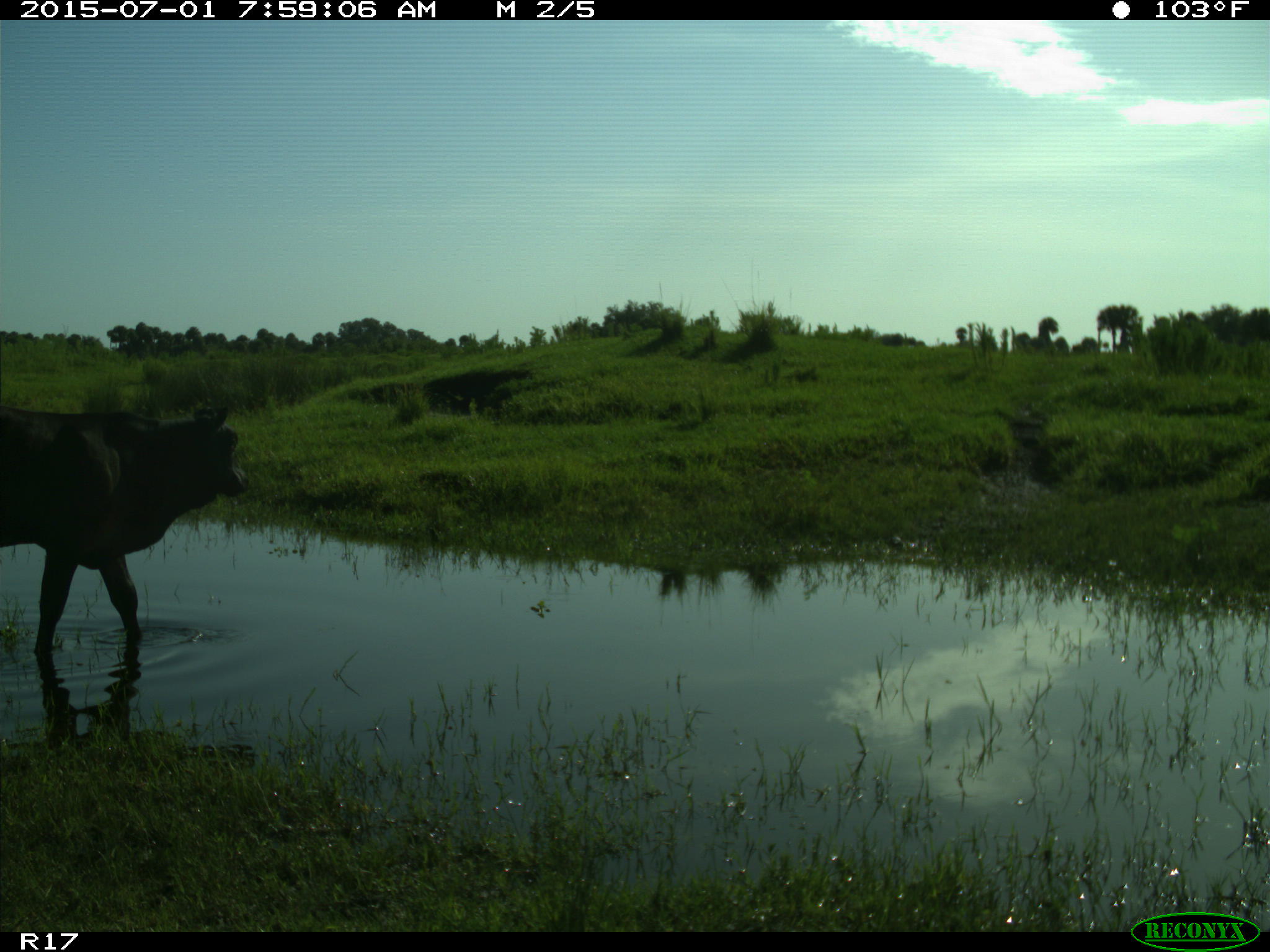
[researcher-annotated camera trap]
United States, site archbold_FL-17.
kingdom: Animalia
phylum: Chordata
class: Mammalia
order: Artiodactyla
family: Bovidae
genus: Bos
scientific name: Bos taurus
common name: domestic cow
Bos taurus (domestic cow).